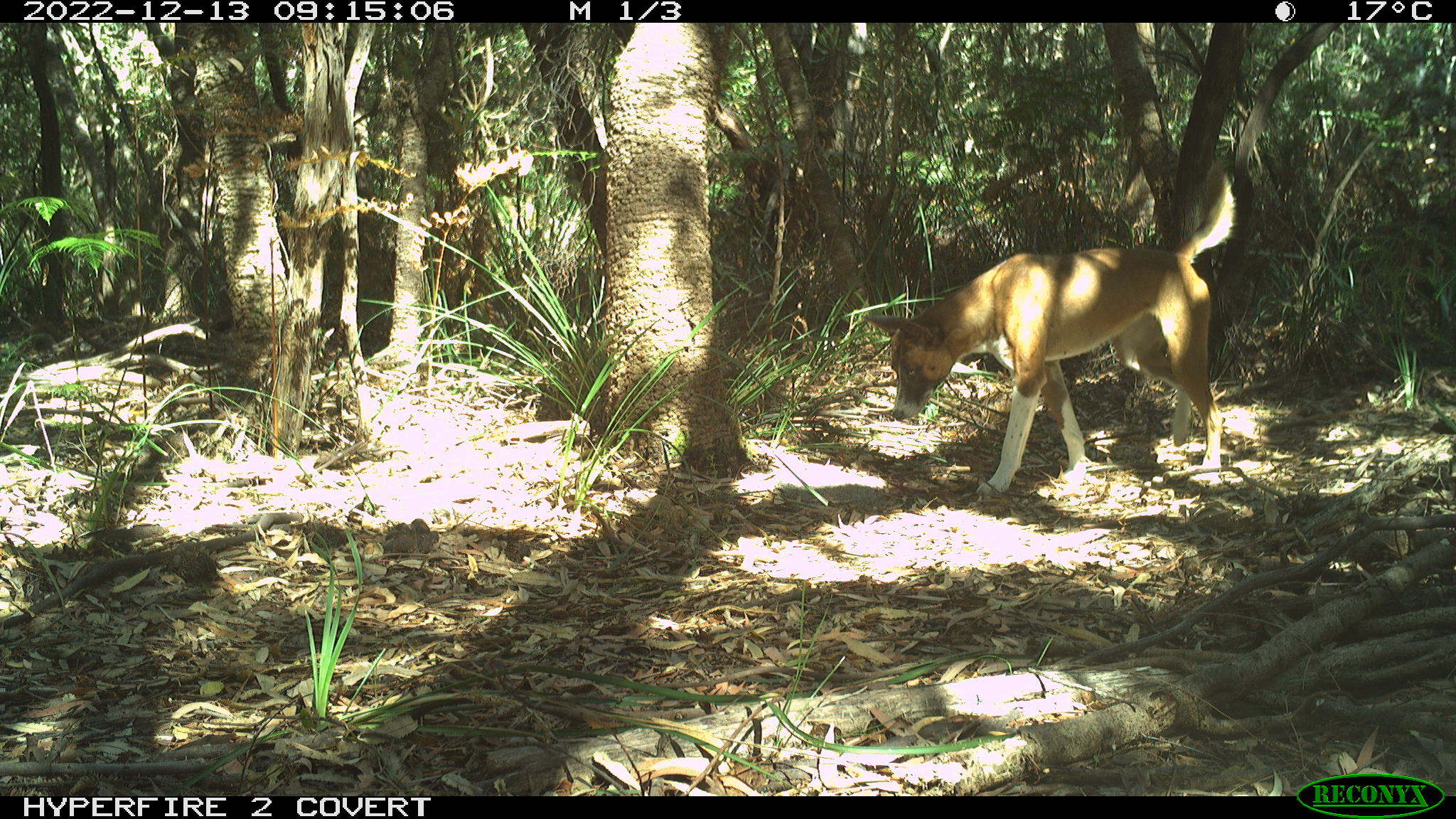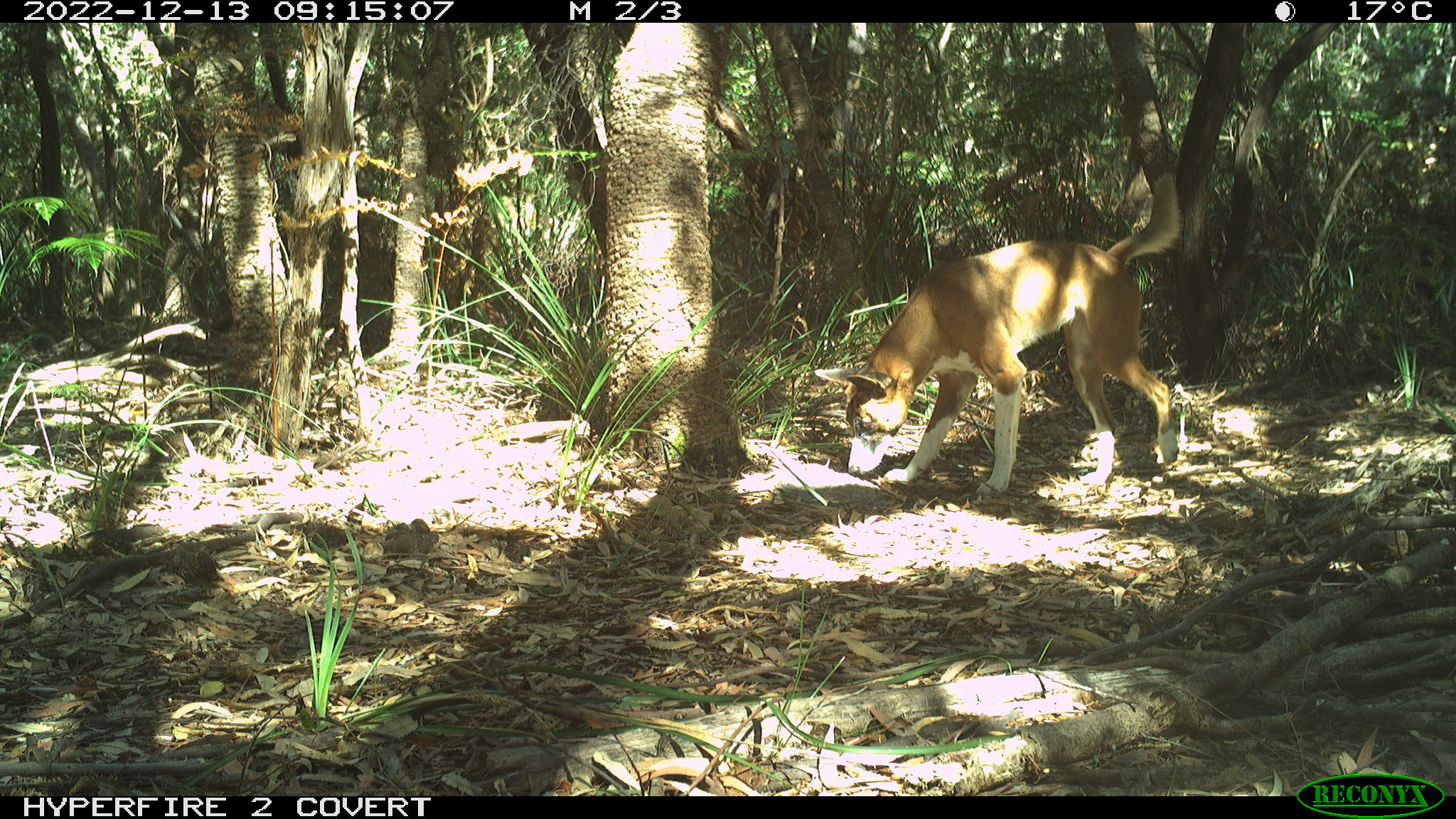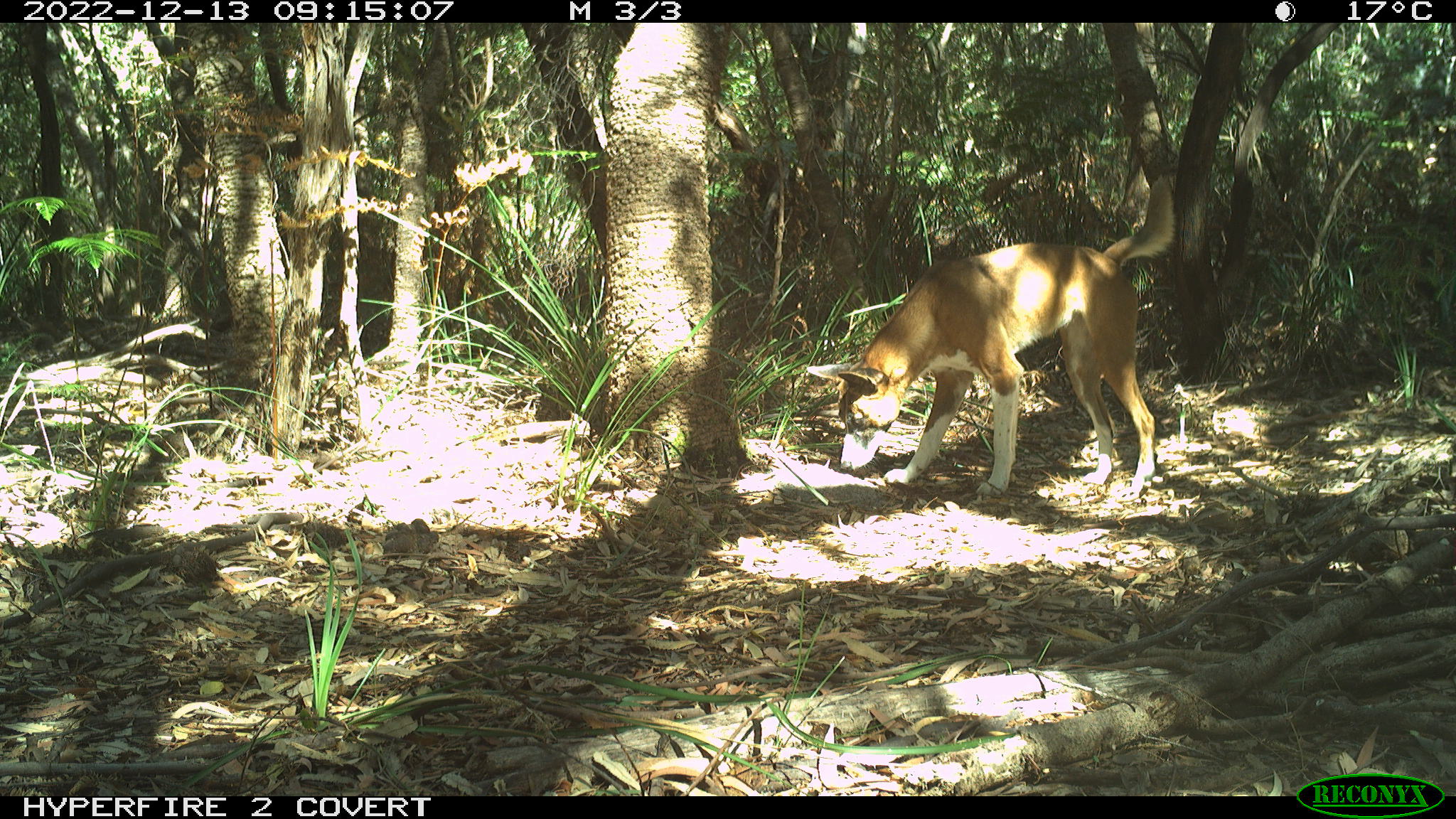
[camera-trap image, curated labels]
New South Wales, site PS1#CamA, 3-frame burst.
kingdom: Animalia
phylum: Chordata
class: Mammalia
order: Carnivora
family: Canidae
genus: Canis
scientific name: Canis familiaris dingo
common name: dingo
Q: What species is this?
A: Dingo (Canis familiaris dingo).